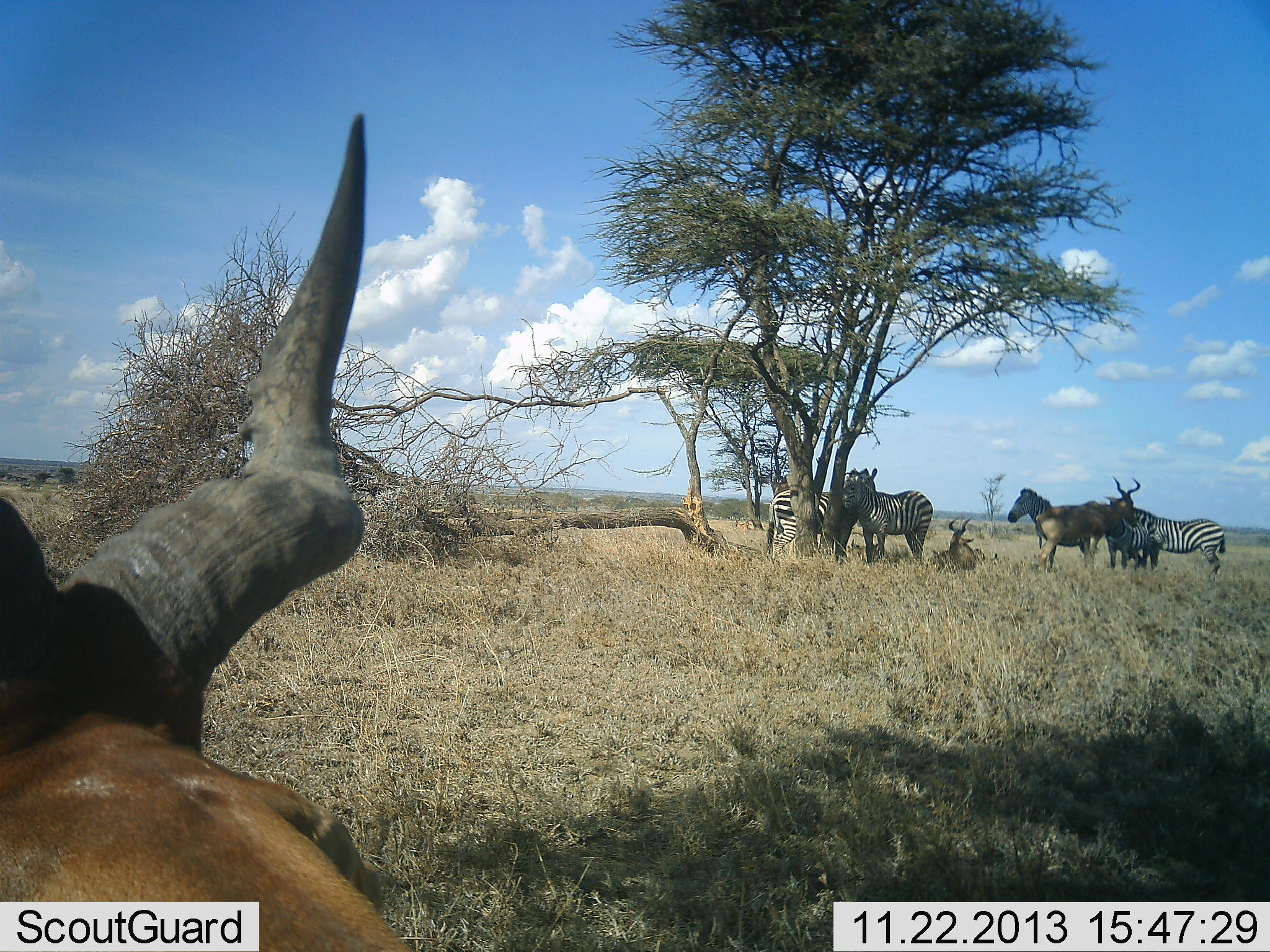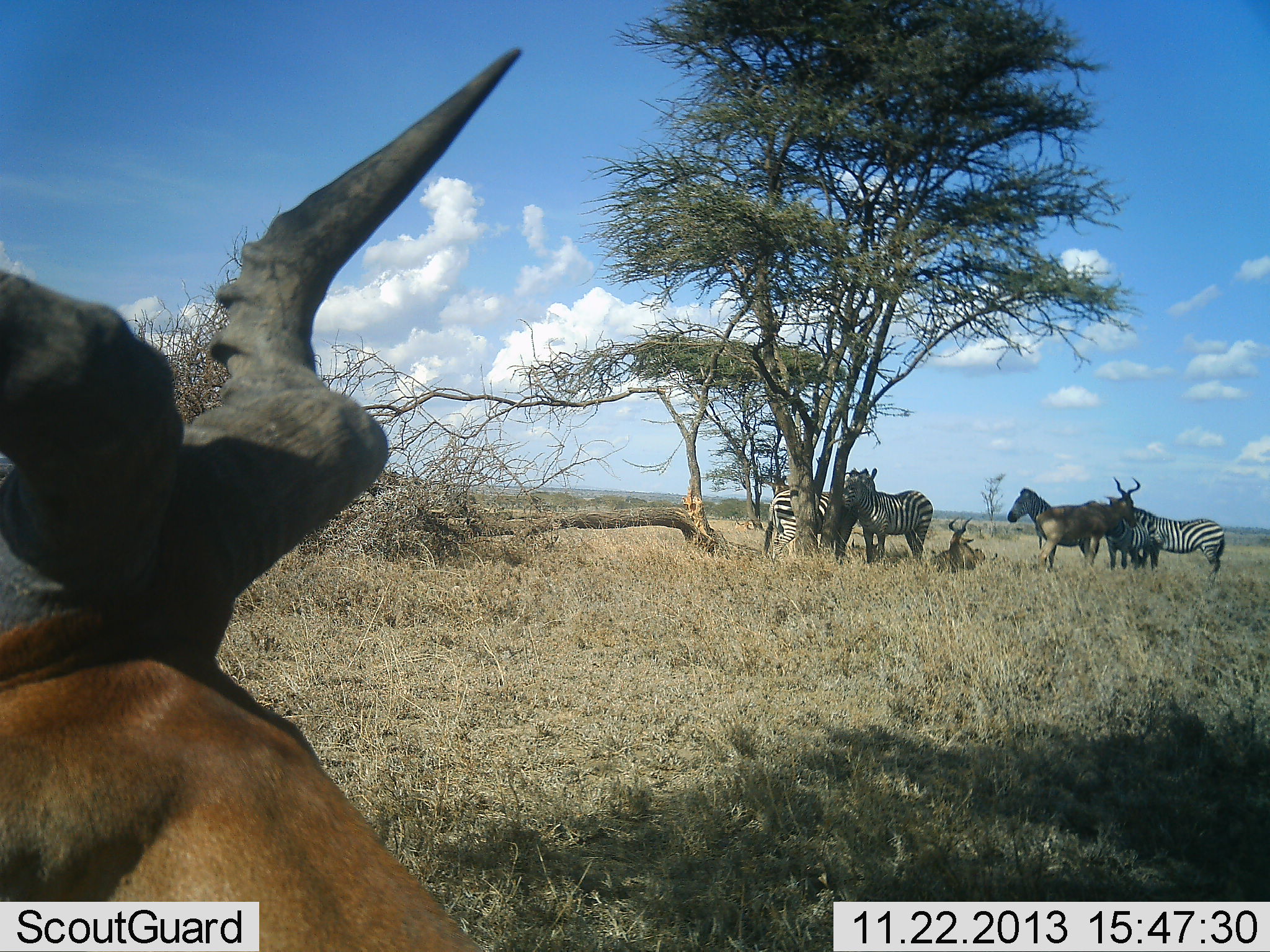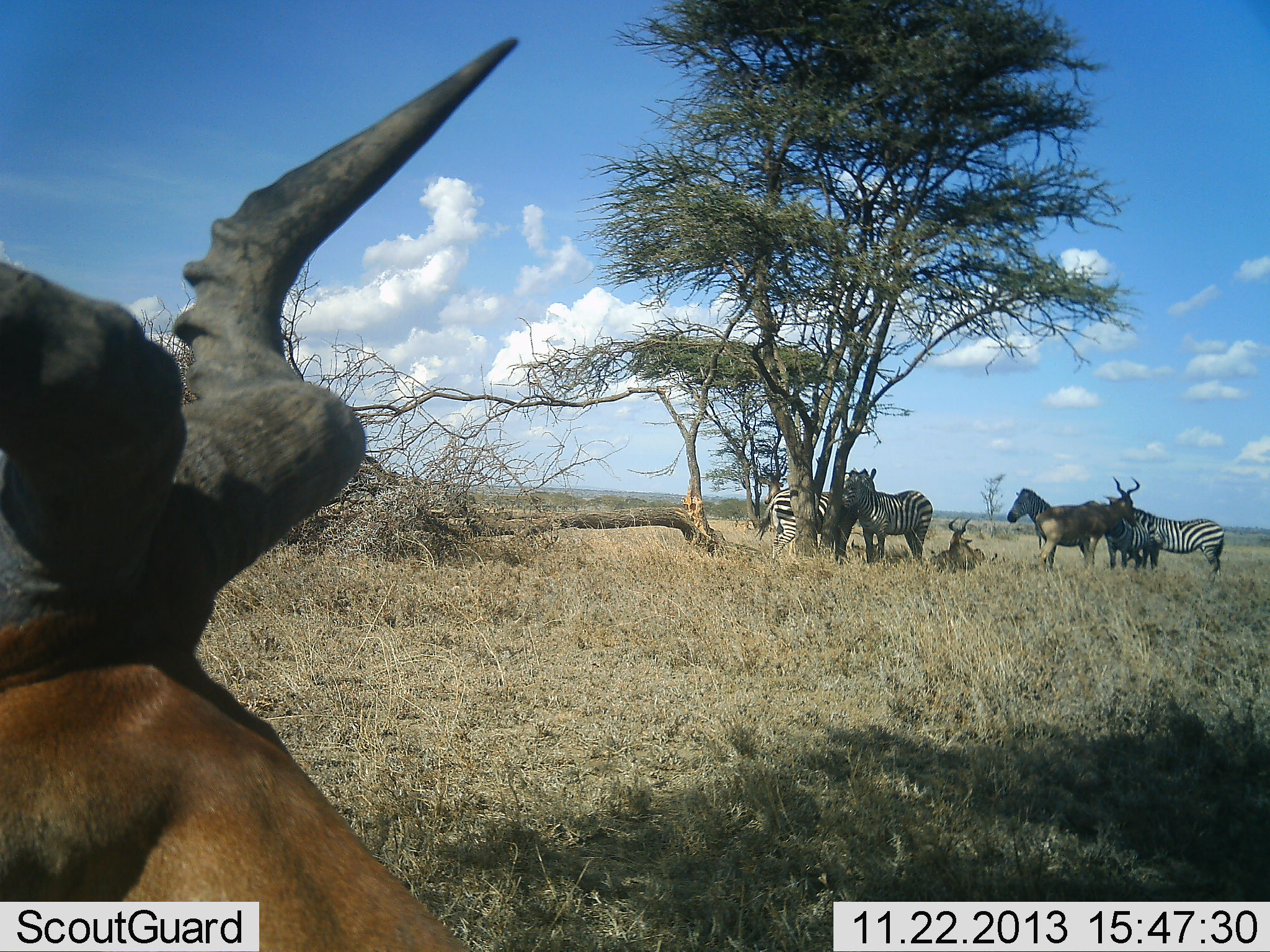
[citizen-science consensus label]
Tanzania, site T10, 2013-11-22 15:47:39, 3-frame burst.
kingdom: Animalia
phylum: Chordata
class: Mammalia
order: Artiodactyla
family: Bovidae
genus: Alcelaphus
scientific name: Alcelaphus buselaphus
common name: hartebeest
Hartebeest (Alcelaphus buselaphus), count 3. Behavior (volunteer vote fractions): standing 80%, resting 100%, moving 0%, interacting 10%. Young present (vote fraction): 0%. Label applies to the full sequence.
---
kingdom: Animalia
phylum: Chordata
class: Mammalia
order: Perissodactyla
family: Equidae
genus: Equus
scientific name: Equus quagga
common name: plains zebra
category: zebra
Zebra (plains zebra) (Equus quagga), count 4. Behavior (volunteer vote fractions): standing 80%, resting 30%, moving 0%, interacting 10%. Young present (vote fraction): 0%. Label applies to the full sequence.